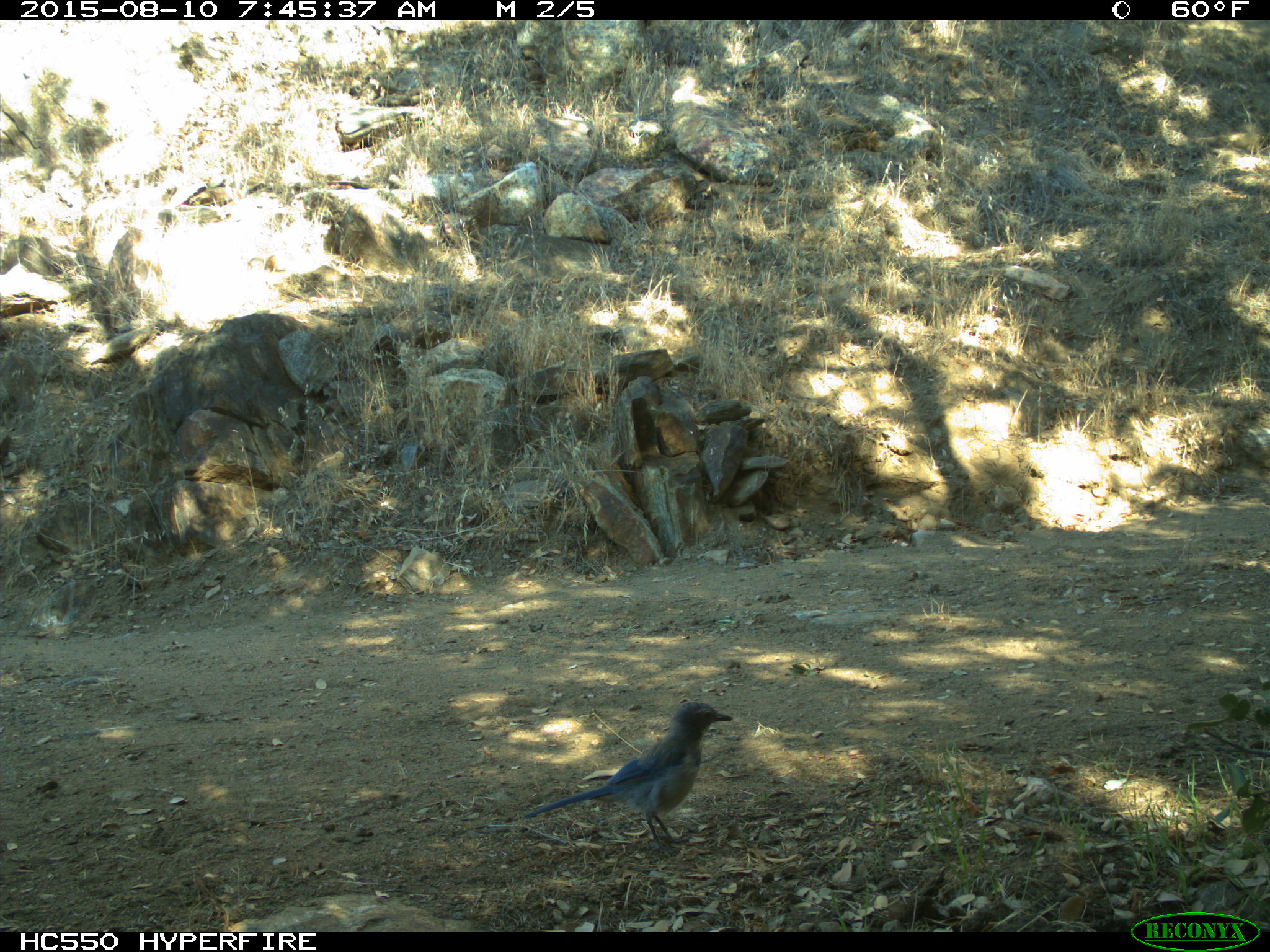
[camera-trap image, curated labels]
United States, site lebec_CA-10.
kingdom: Animalia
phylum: Chordata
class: Aves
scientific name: Aves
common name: birds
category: unidentified bird